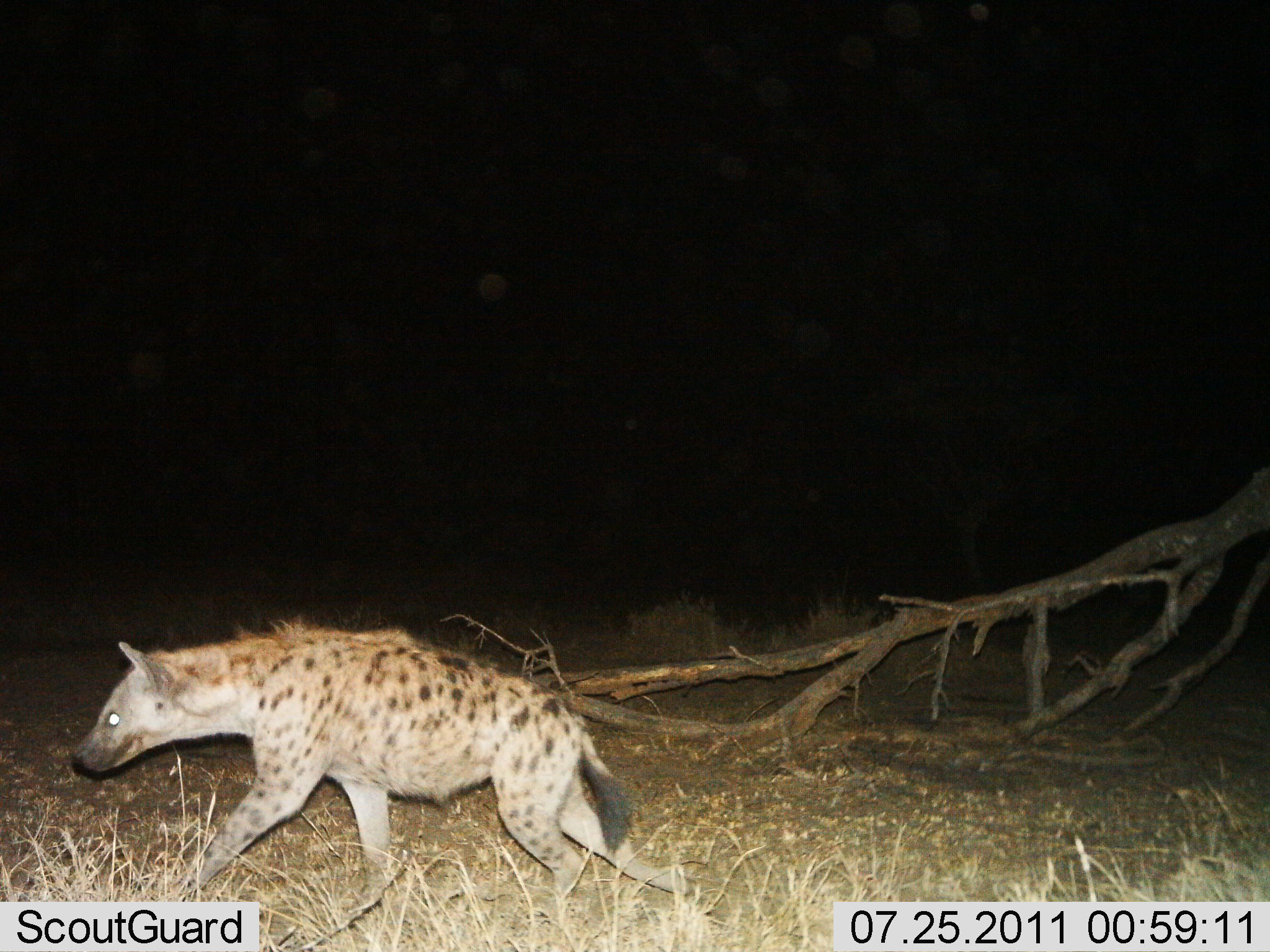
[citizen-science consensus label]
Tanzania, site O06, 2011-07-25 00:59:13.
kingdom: Animalia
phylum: Chordata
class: Mammalia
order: Carnivora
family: Hyaenidae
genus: Crocuta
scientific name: Crocuta crocuta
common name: spotted hyena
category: hyenaspotted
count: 1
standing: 0%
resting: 0%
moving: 100%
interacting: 0%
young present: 0%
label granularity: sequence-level